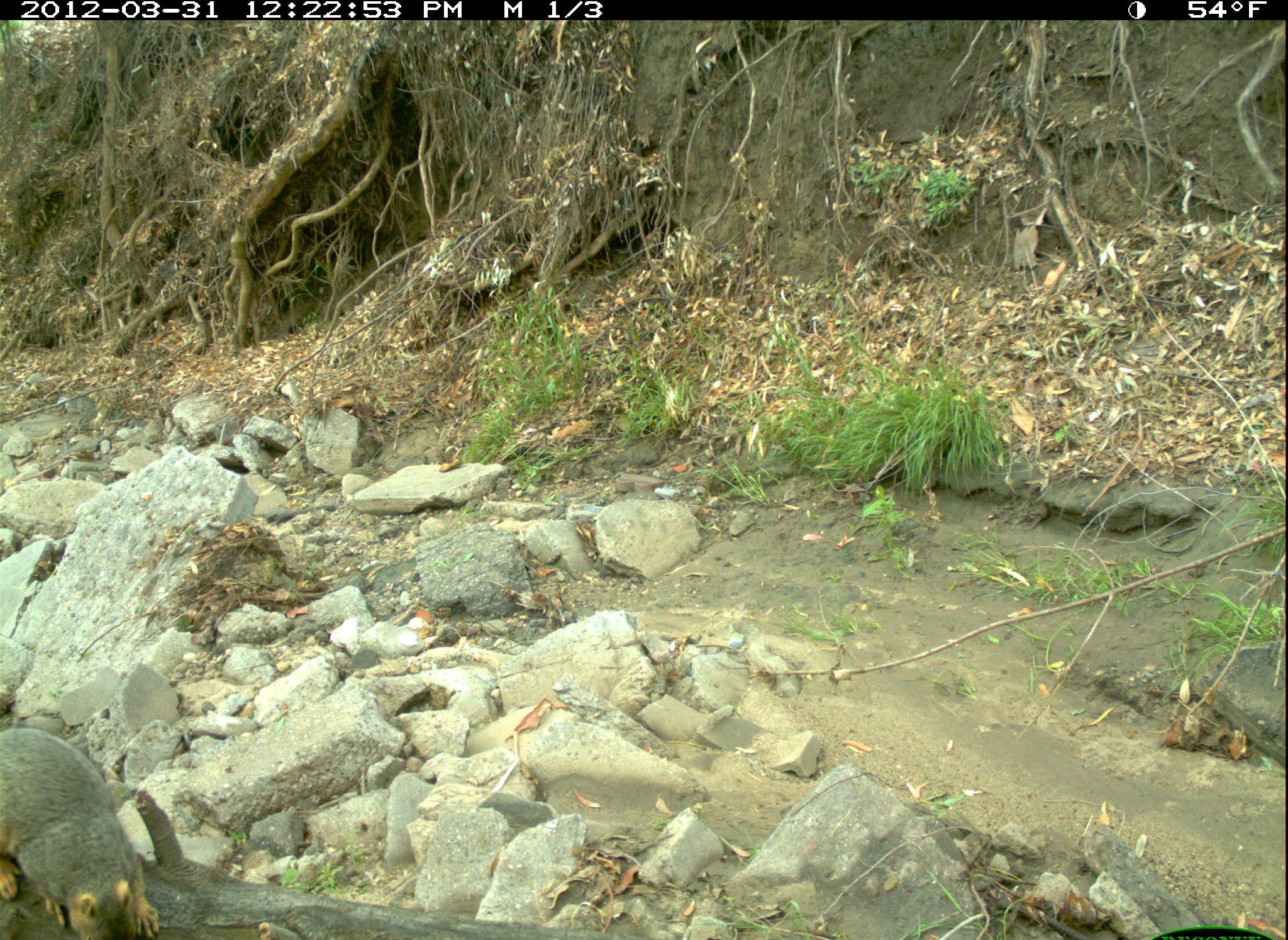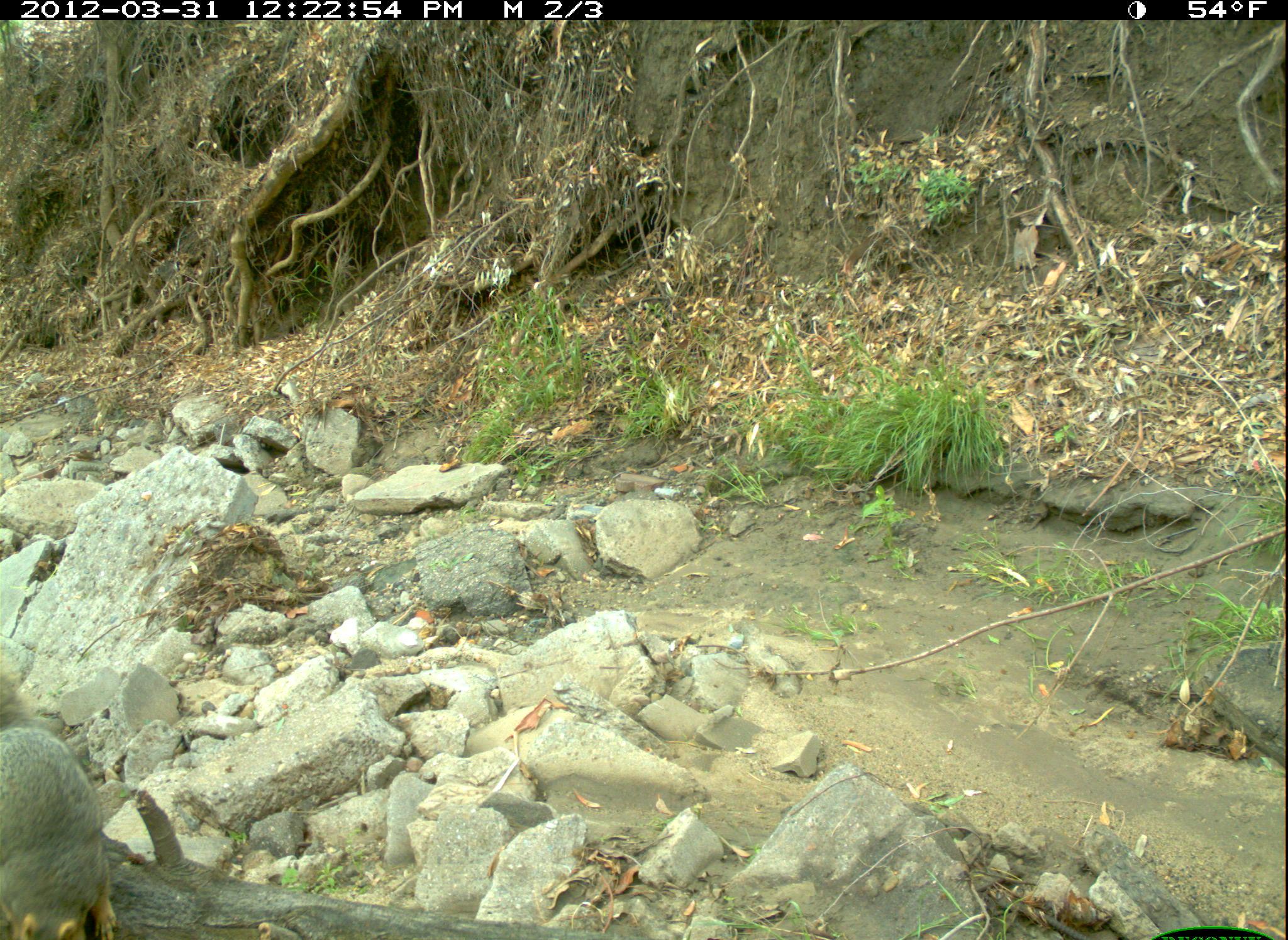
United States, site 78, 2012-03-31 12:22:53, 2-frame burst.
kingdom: Animalia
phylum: Chordata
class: Mammalia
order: Rodentia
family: Sciuridae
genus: Sciurus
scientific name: Sciurus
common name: squirrel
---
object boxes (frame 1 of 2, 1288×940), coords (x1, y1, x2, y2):
squirrel: (0, 699, 187, 937)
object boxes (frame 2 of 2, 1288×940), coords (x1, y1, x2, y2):
squirrel: (0, 644, 196, 940)